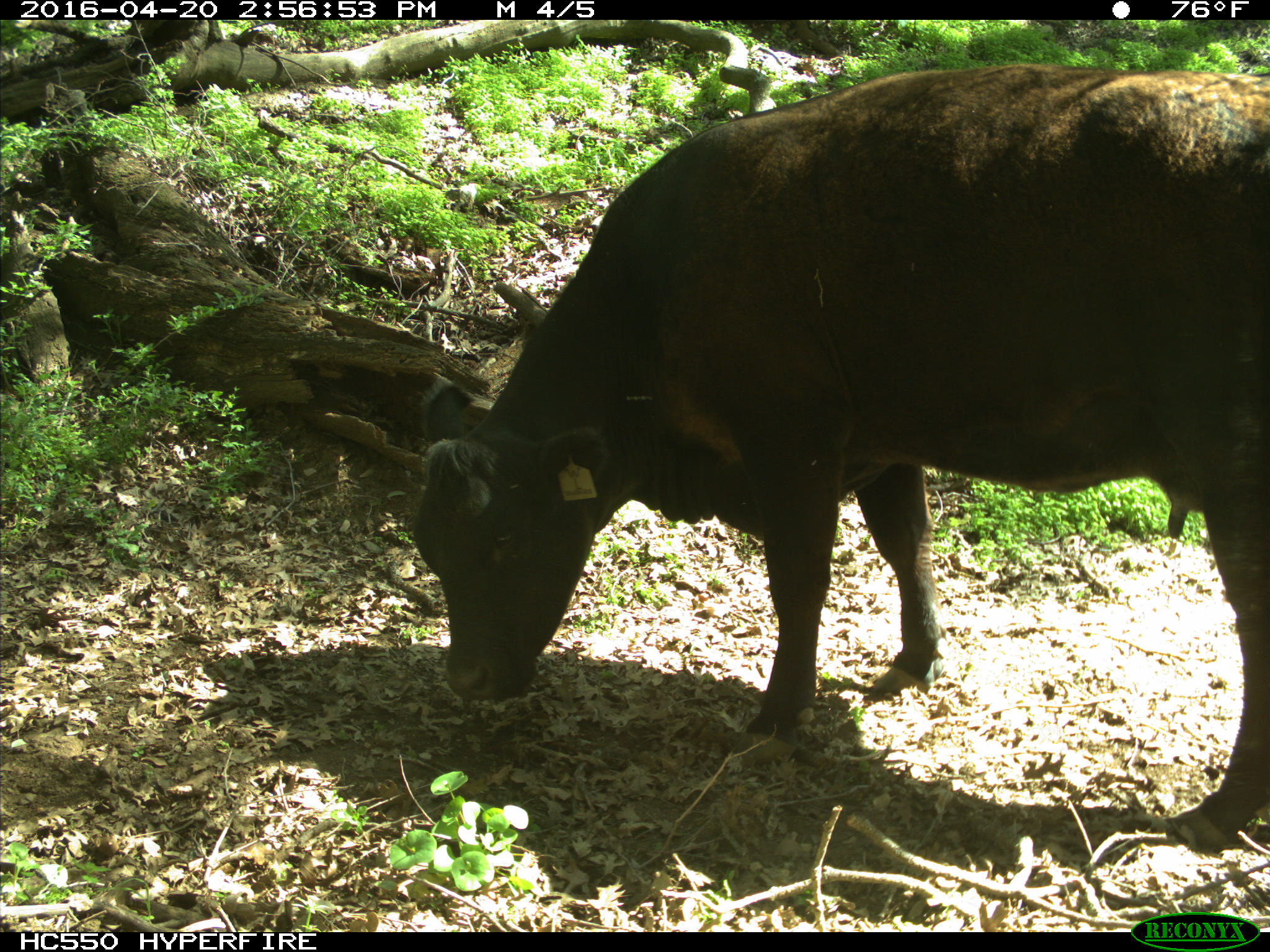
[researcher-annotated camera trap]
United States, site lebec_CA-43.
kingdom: Animalia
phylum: Chordata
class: Mammalia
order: Artiodactyla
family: Bovidae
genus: Bos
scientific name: Bos taurus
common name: domestic cow